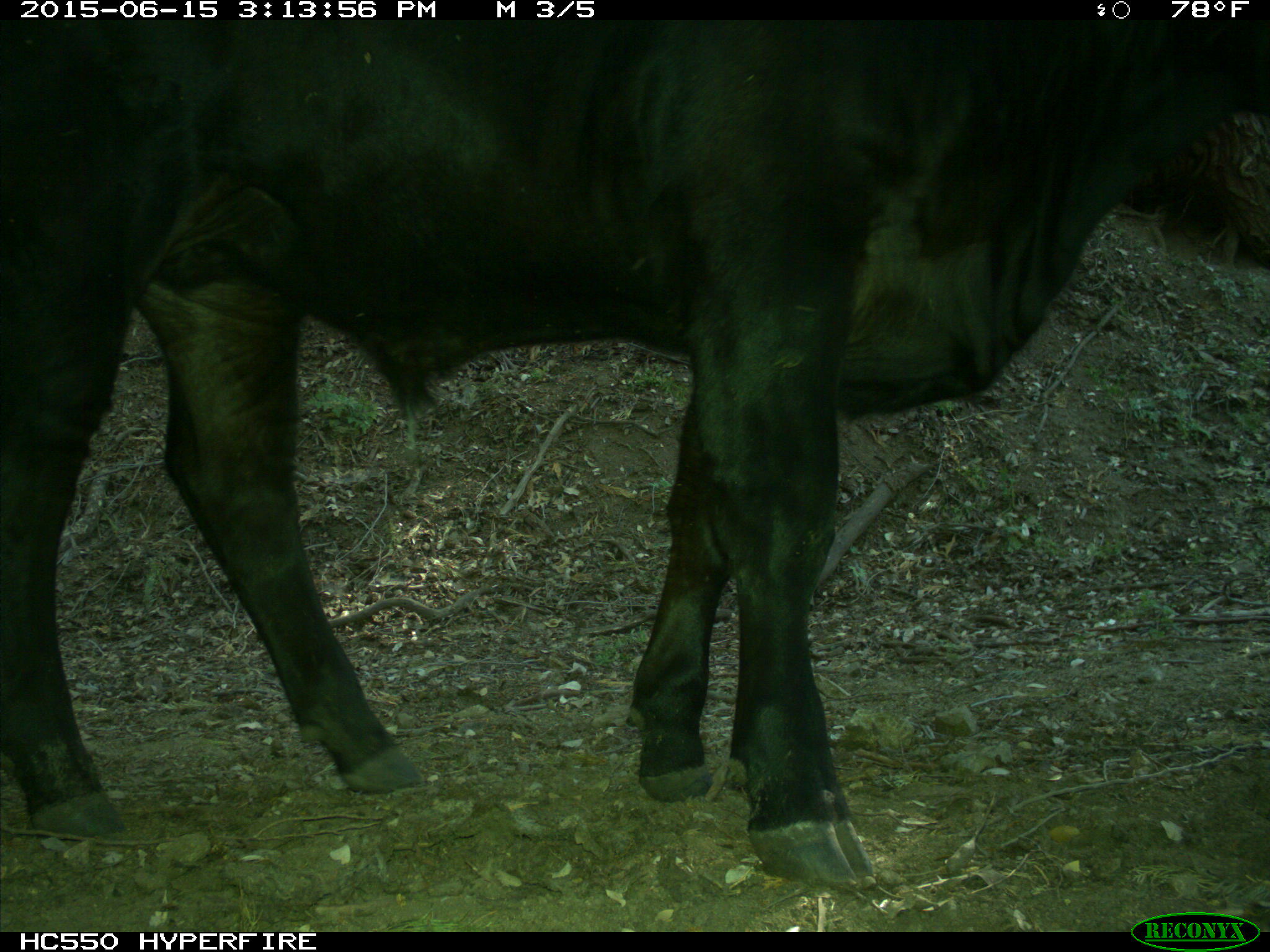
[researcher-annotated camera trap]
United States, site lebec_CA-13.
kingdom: Animalia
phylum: Chordata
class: Mammalia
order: Artiodactyla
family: Bovidae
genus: Bos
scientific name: Bos taurus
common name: domestic cow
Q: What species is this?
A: Bos taurus (domestic cow).